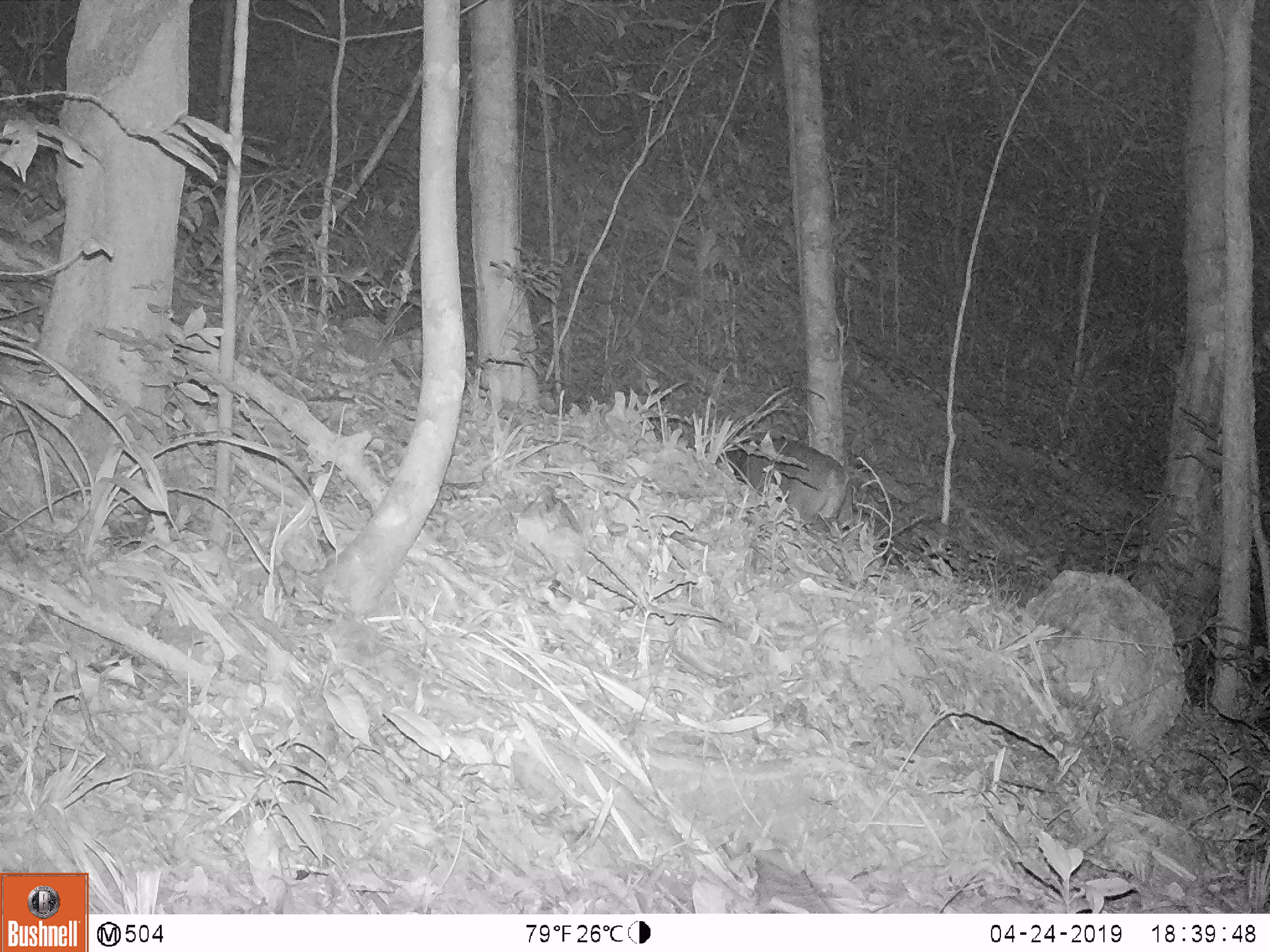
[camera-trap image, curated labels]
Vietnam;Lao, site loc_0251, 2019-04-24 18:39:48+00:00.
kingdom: Animalia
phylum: Chordata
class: Mammalia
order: Artiodactyla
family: Cervidae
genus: Muntiacus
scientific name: Muntiacus vuquangensis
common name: large-antlered muntjac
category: large antlered muntjac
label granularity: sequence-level